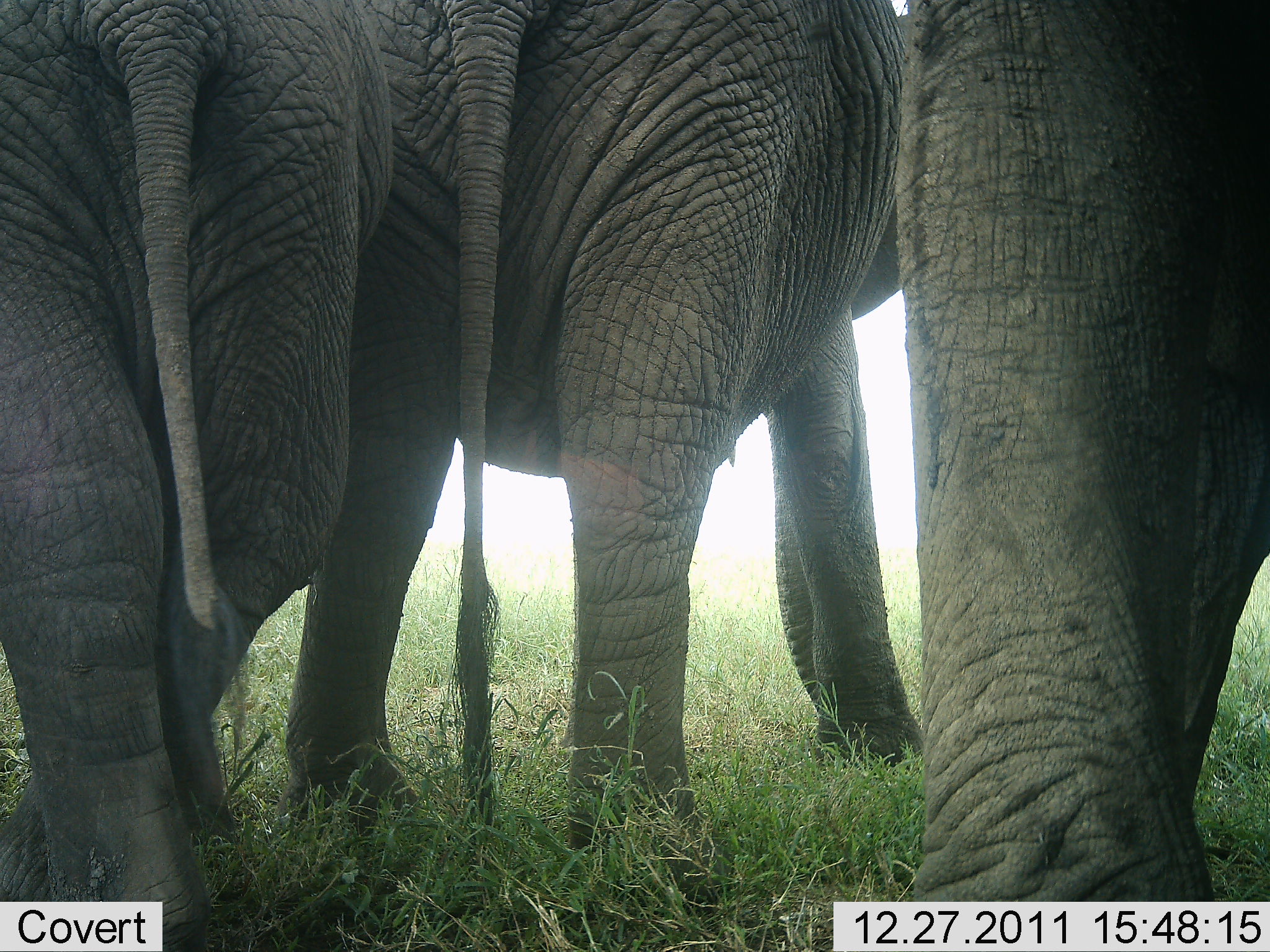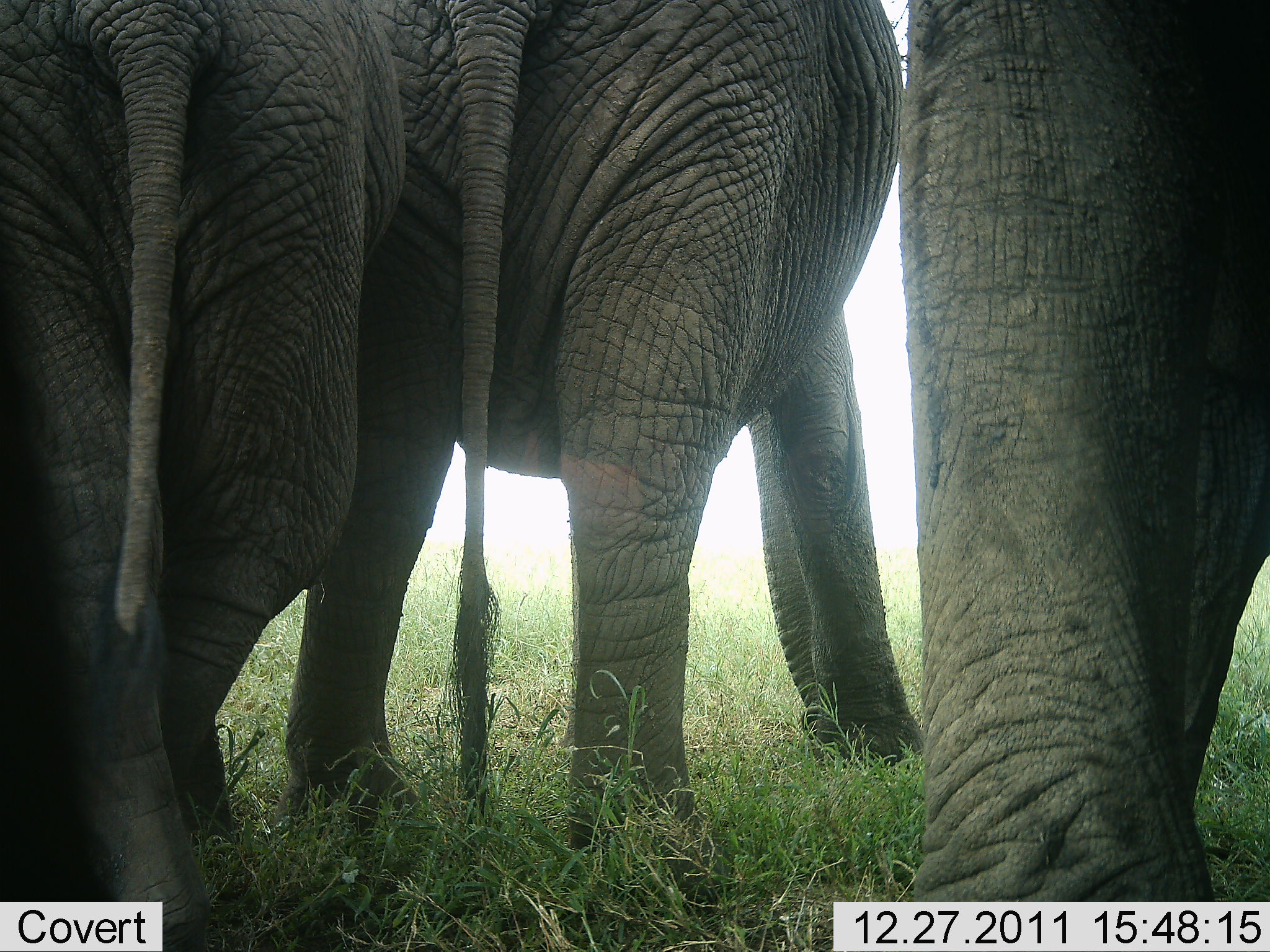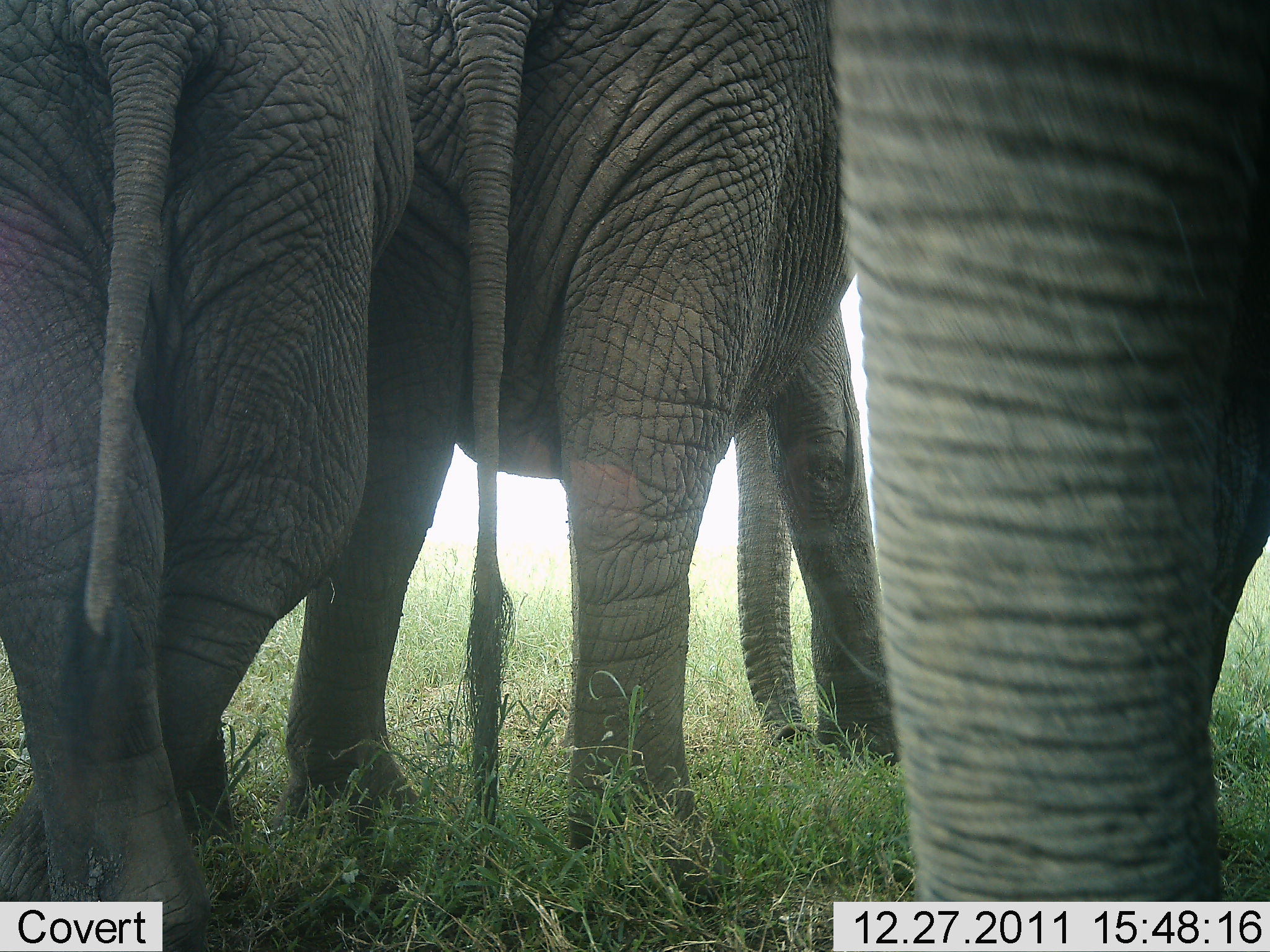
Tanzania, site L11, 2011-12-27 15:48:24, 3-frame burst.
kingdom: Animalia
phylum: Chordata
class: Mammalia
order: Proboscidea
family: Elephantidae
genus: Loxodonta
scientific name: Loxodonta africana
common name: african bush elephant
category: elephant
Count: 3.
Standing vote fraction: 77%.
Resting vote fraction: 0%.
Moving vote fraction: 15%.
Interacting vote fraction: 0%.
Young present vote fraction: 0%.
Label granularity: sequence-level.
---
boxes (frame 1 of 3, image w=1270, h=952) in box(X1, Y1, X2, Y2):
animal: box(281, 0, 918, 951); box(0, 0, 396, 951); box(894, 2, 1270, 903)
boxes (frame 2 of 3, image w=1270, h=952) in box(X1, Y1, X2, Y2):
animal: box(282, 0, 923, 950); box(0, 1, 409, 951); box(899, 0, 1268, 902)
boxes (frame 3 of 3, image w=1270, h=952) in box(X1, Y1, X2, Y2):
animal: box(272, 2, 902, 952); box(821, 0, 1269, 900); box(2, 0, 419, 951)